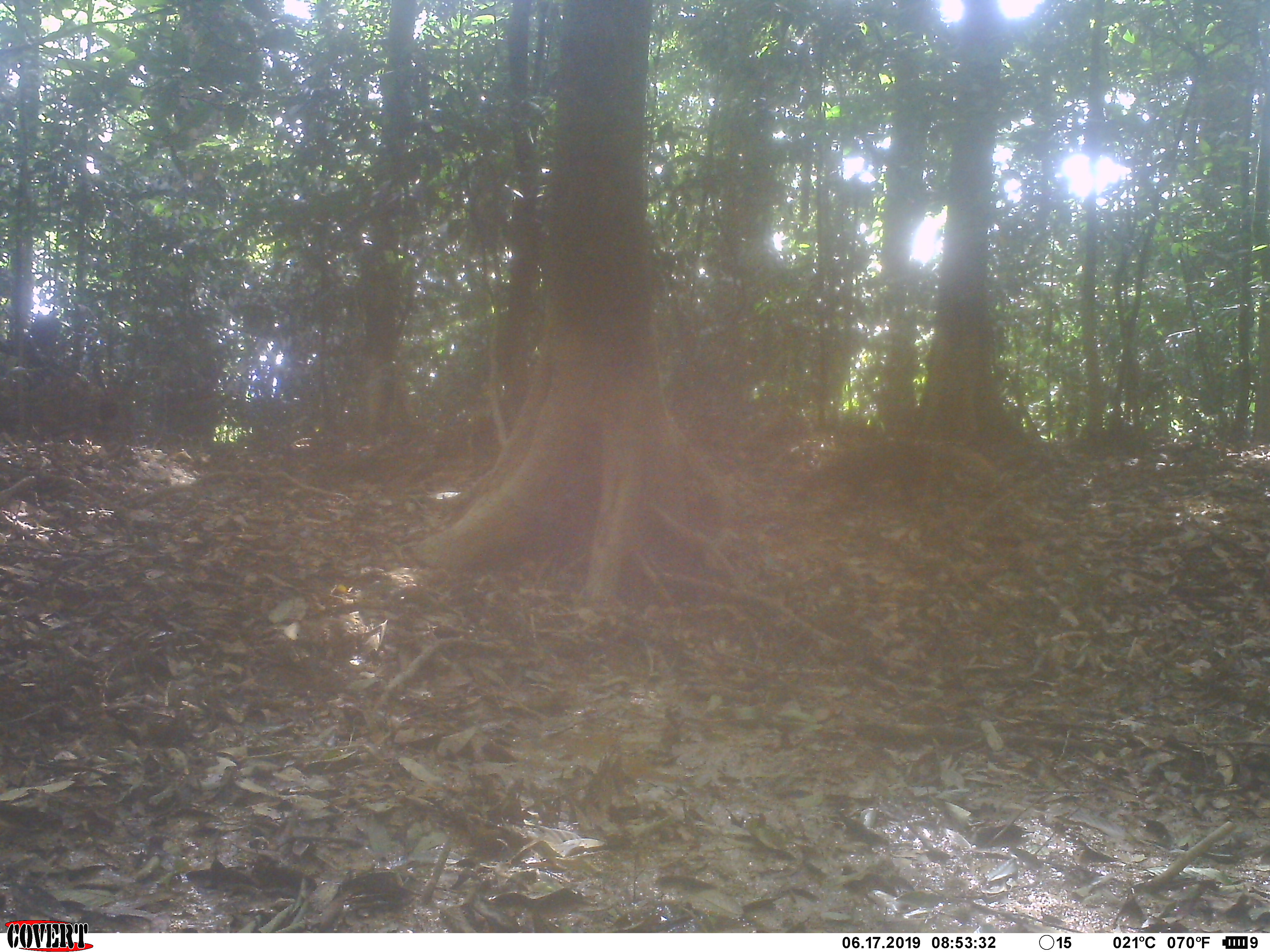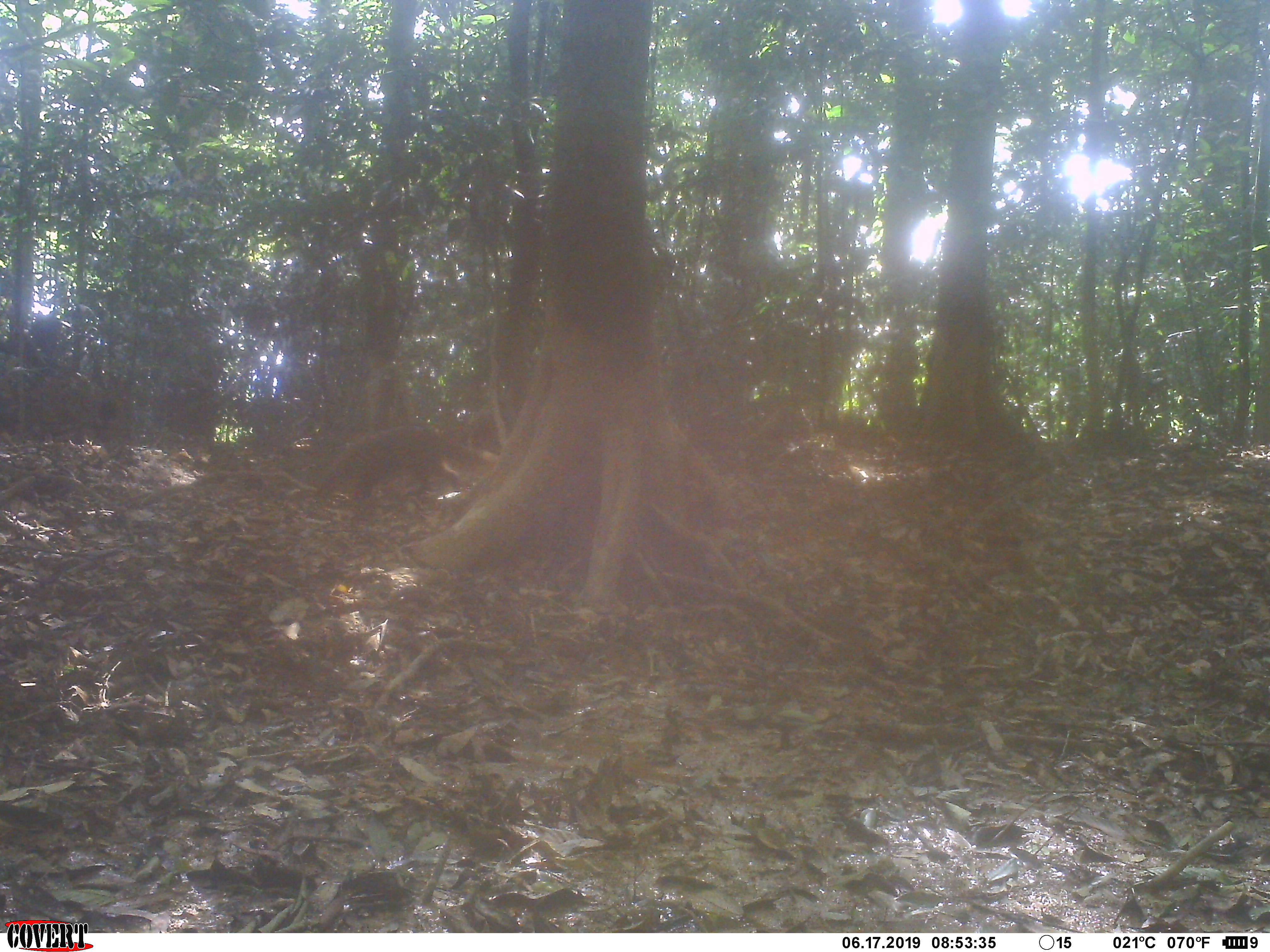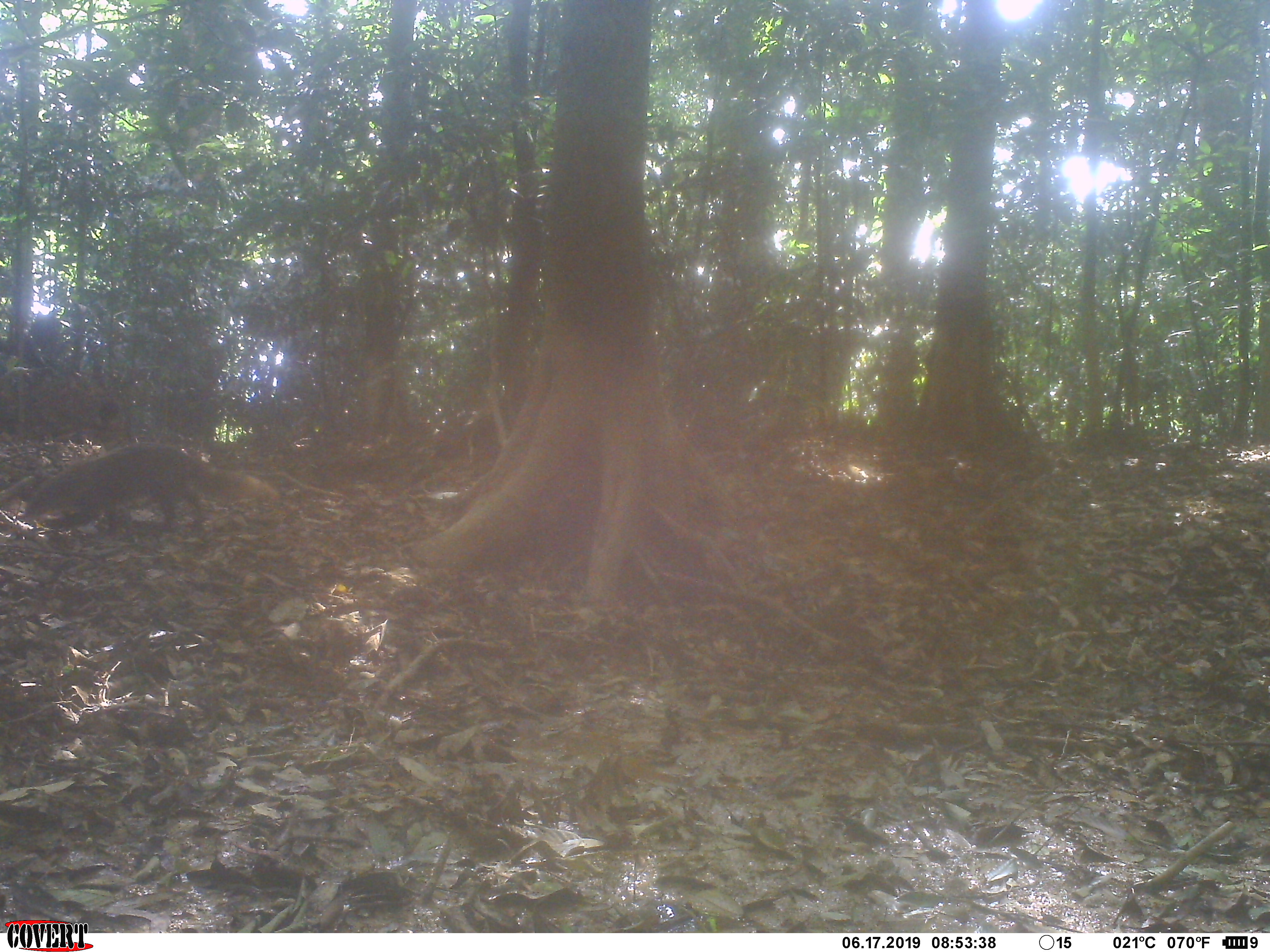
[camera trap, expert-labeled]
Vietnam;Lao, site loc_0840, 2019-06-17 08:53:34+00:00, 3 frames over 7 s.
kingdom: Animalia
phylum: Chordata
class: Mammalia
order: Carnivora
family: Herpestidae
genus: Urva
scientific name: Urva urva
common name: crab-eating mongoose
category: crab eating mongoose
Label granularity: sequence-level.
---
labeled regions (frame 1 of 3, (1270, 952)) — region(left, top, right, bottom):
crab eating mongoose: region(793, 438, 997, 508)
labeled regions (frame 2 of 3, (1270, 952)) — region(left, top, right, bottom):
crab eating mongoose: region(311, 424, 500, 501)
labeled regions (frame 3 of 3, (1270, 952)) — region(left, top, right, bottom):
crab eating mongoose: region(22, 441, 281, 536)